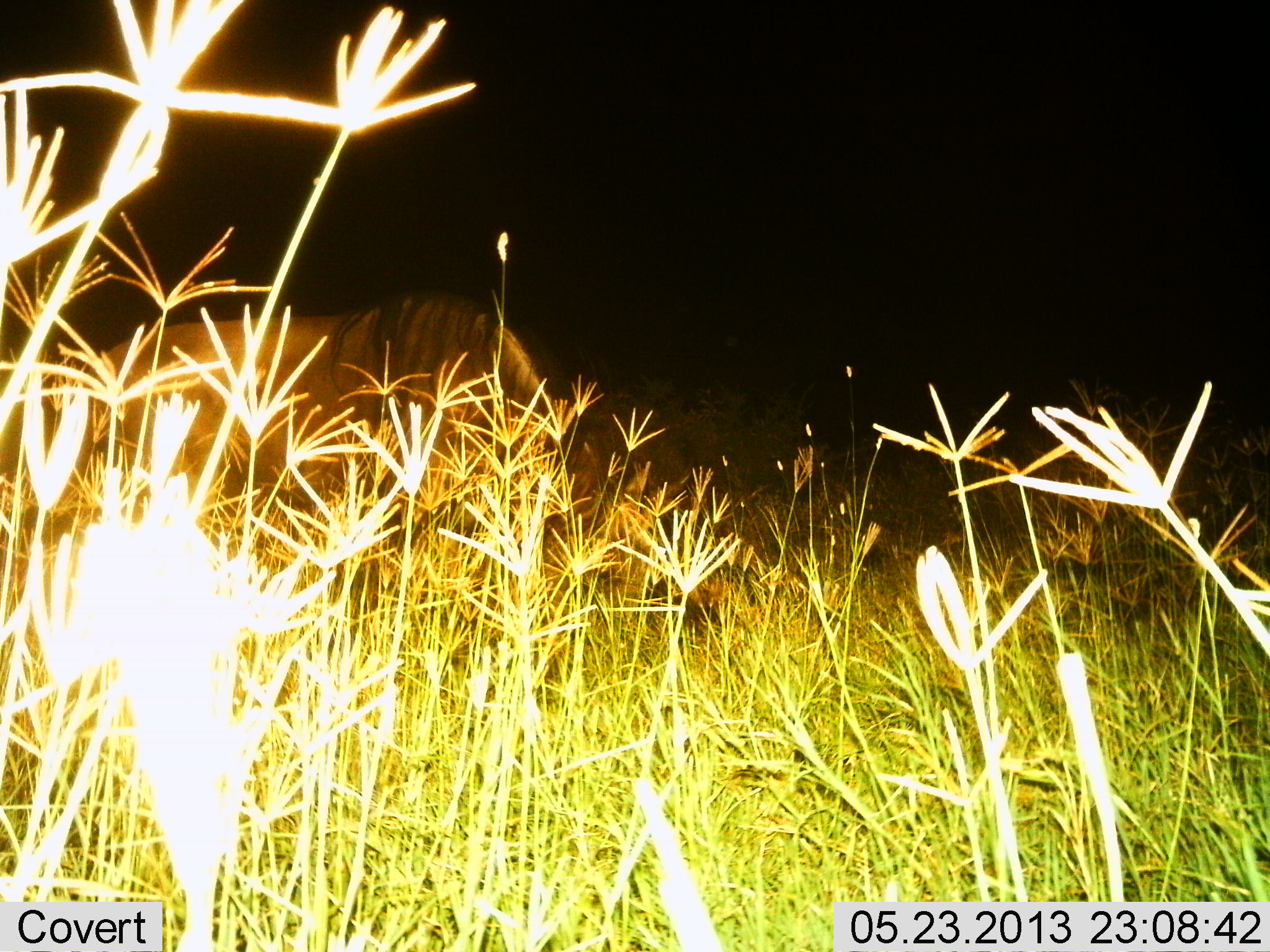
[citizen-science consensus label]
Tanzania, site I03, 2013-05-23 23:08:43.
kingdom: Animalia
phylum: Chordata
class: Mammalia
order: Artiodactyla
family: Bovidae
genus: Connochaetes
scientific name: Connochaetes taurinus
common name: blue wildebeest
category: wildebeest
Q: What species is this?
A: Wildebeest (blue wildebeest) (Connochaetes taurinus).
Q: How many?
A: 1.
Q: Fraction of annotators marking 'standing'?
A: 30%.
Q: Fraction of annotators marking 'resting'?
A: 0%.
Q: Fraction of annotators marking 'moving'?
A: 0%.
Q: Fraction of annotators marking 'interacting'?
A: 0%.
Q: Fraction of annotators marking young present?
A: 0%.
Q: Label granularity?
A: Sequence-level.